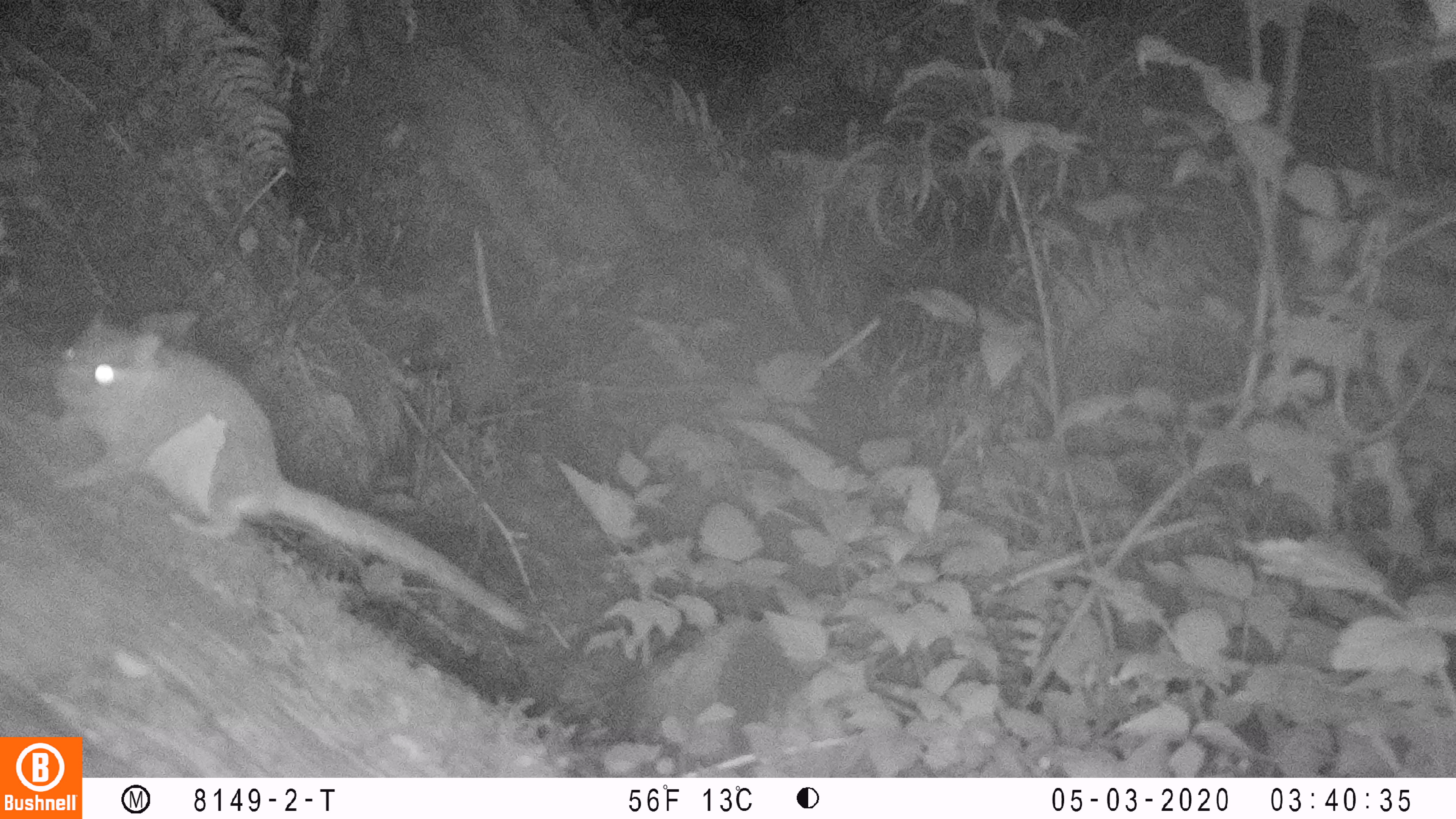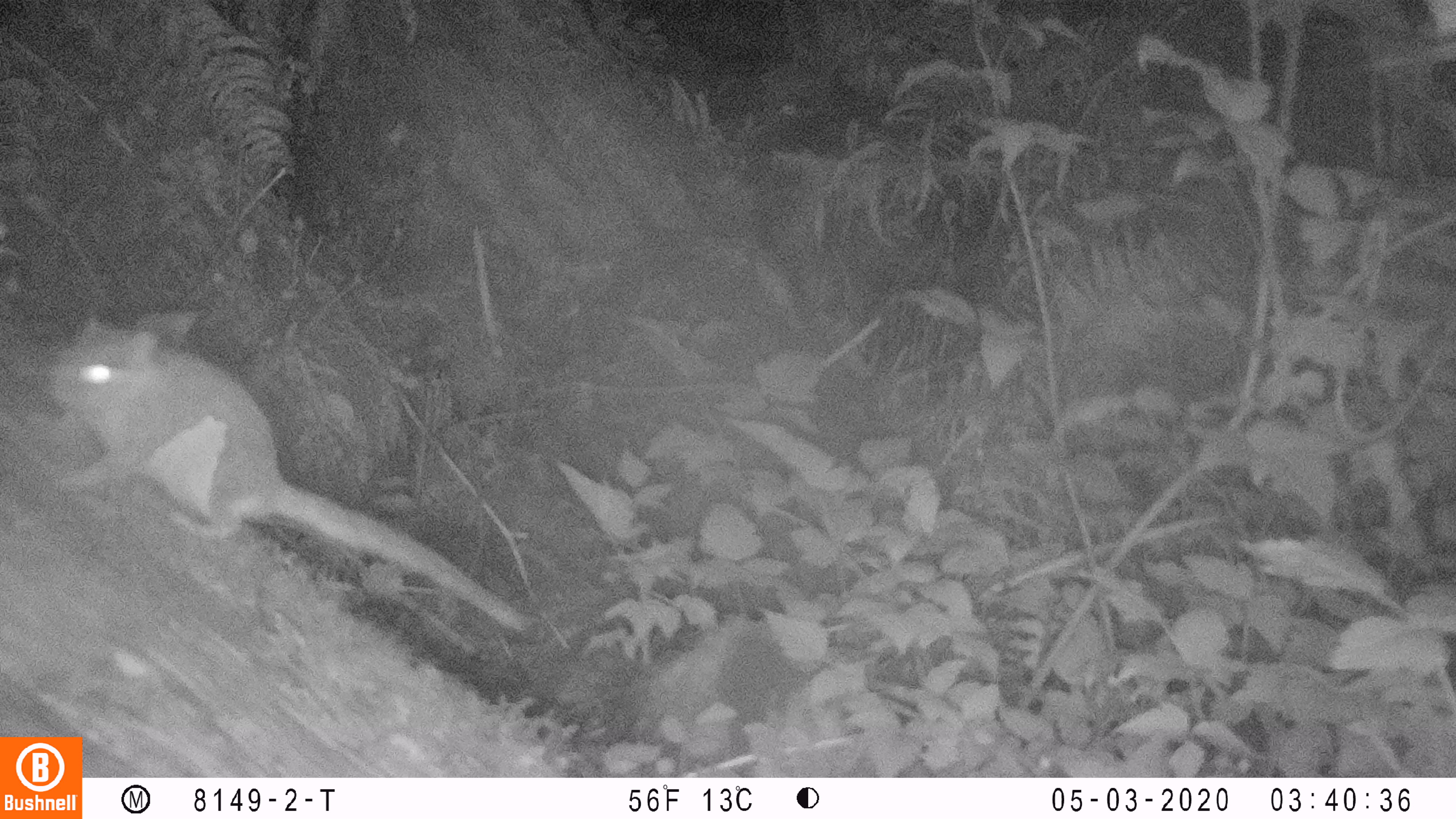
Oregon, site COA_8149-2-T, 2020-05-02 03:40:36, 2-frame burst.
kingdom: Animalia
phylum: Chordata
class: Mammalia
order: Rodentia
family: Sciuridae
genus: Glaucomys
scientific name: Glaucomys oregonensis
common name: humboldt's flying squirrel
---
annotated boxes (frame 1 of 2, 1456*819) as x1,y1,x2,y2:
humboldt's flying squirrel: 35,303,542,642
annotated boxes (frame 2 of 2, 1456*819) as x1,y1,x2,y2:
humboldt's flying squirrel: 34,307,536,640